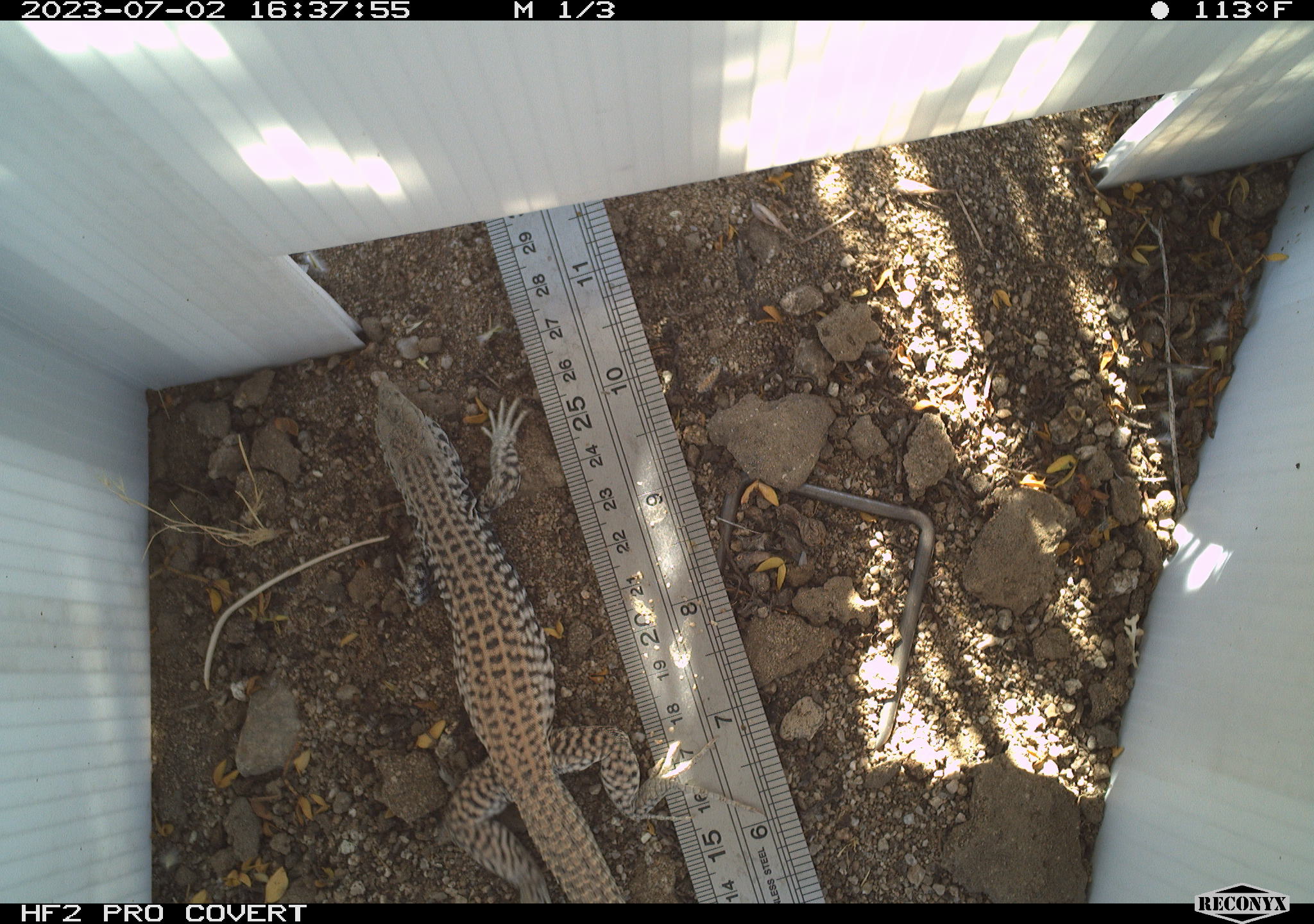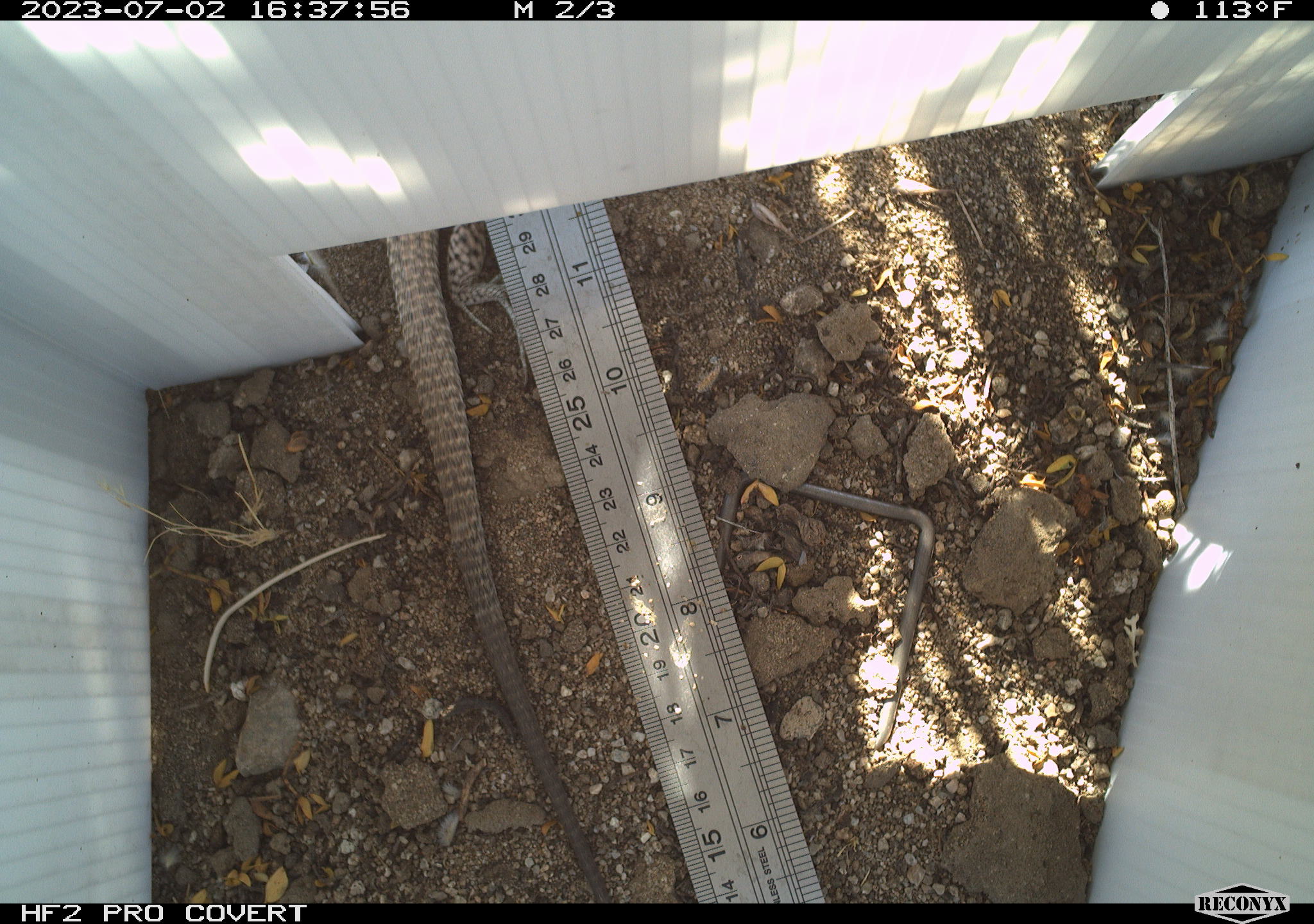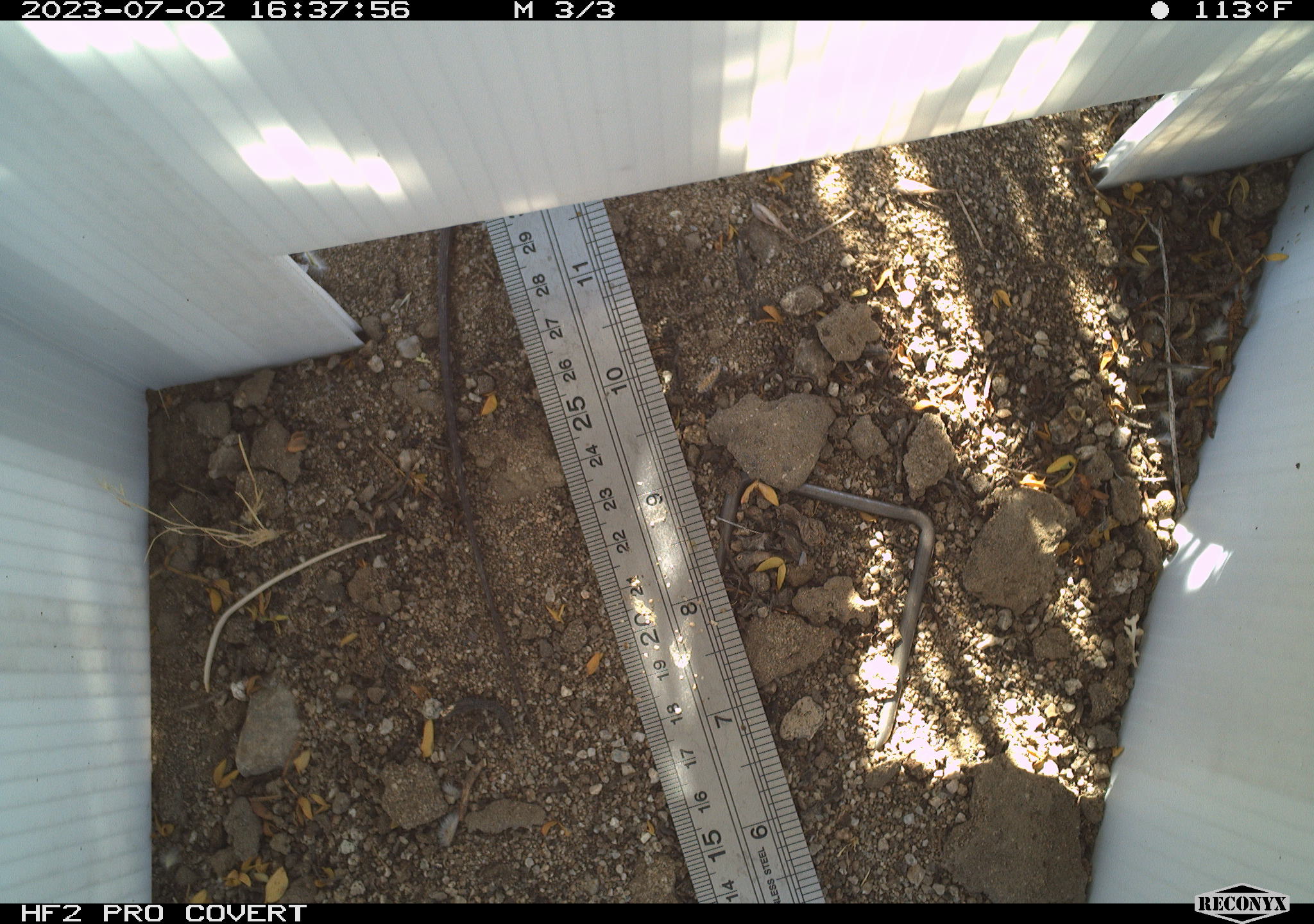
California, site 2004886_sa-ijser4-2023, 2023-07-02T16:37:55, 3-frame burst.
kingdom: Animalia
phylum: Chordata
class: Reptilia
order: Squamata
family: Teiidae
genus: Aspidoscelis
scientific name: Aspidoscelis tigris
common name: western whiptail